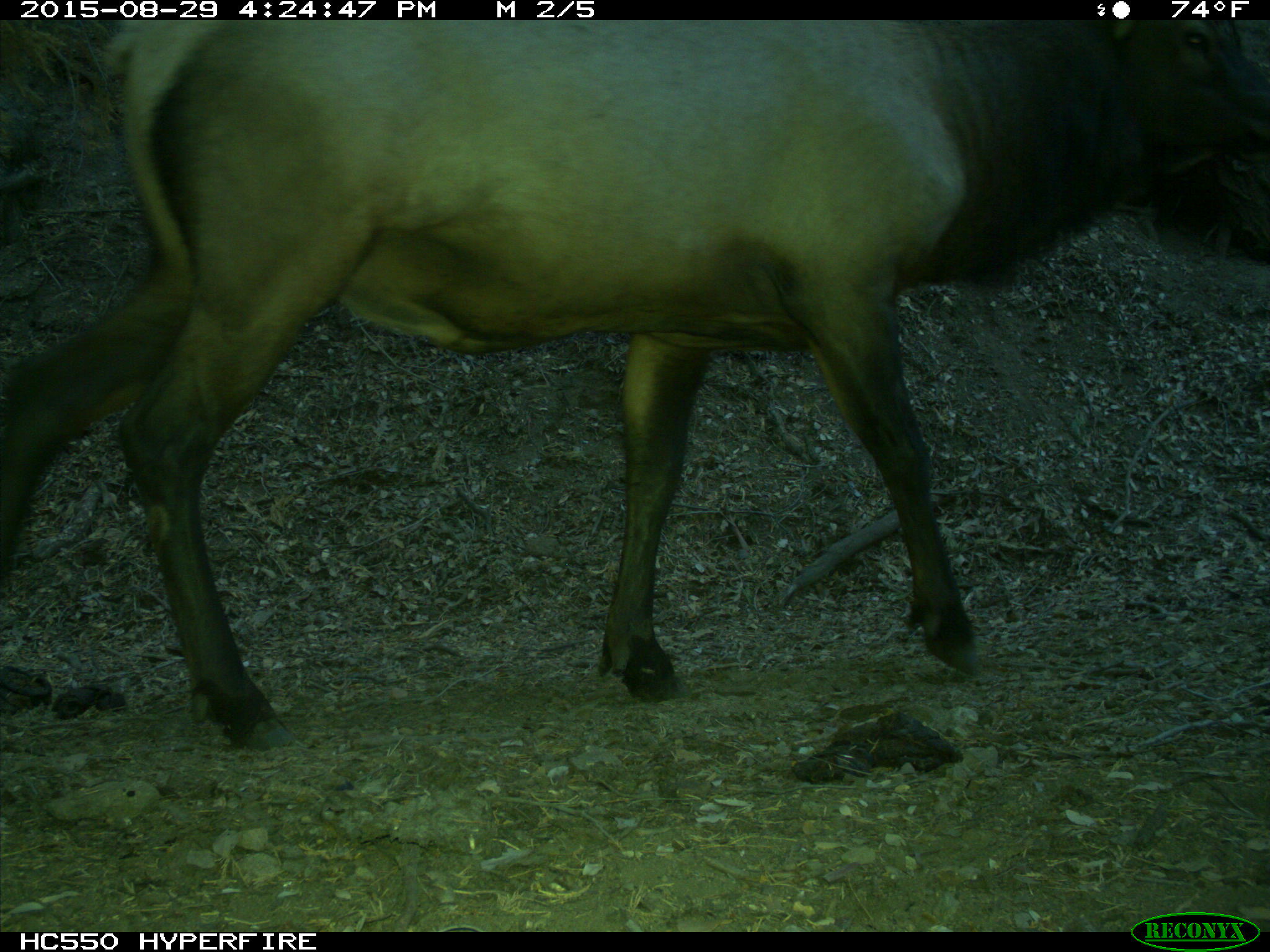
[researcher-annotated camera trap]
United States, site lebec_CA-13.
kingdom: Animalia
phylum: Chordata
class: Mammalia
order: Artiodactyla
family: Cervidae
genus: Cervus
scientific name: Cervus canadensis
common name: elk